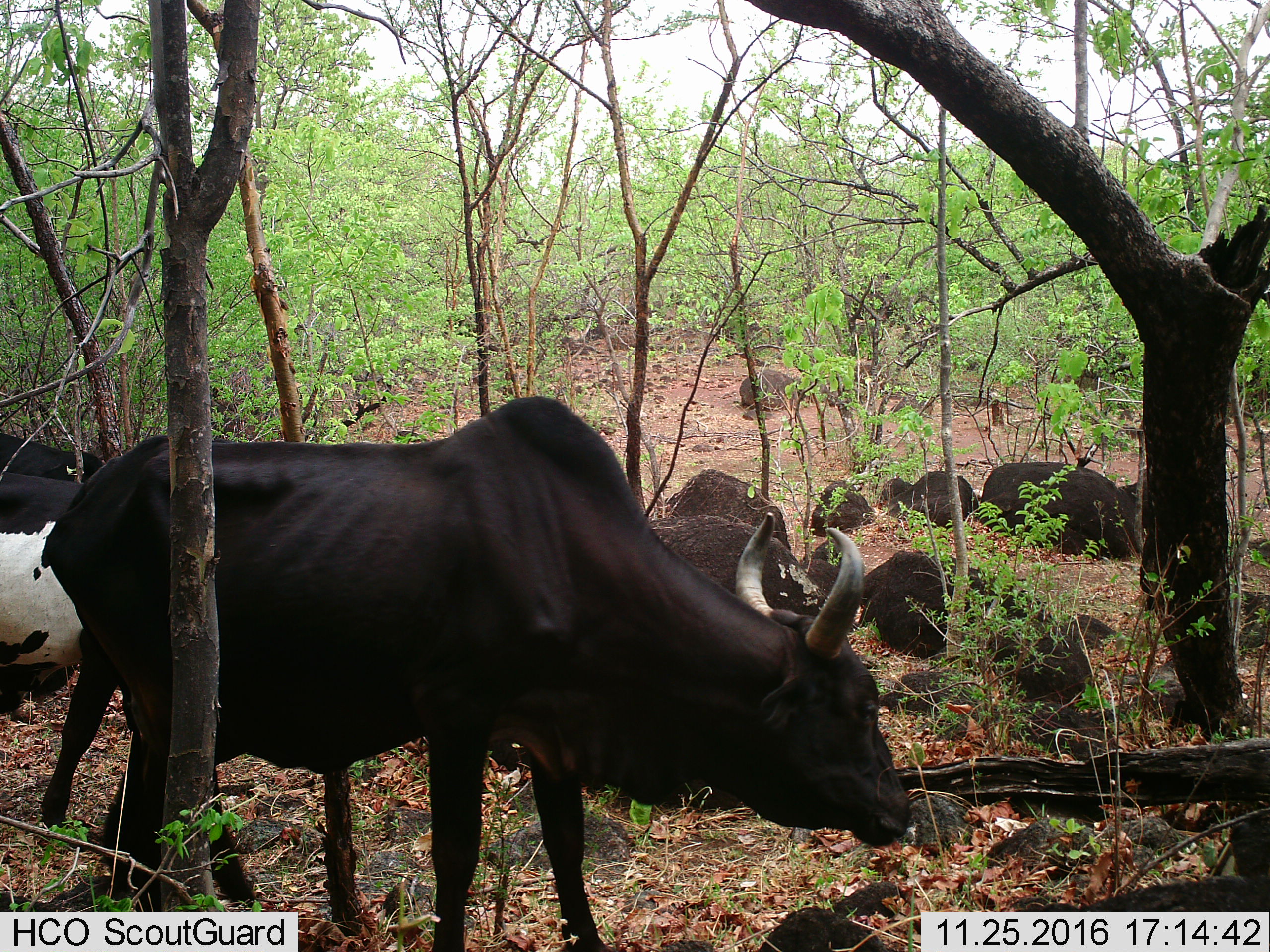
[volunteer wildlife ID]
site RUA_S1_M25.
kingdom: Animalia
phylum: Chordata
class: Mammalia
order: Artiodactyla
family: Bovidae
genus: Bos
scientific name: Bos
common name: cattle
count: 3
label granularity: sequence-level